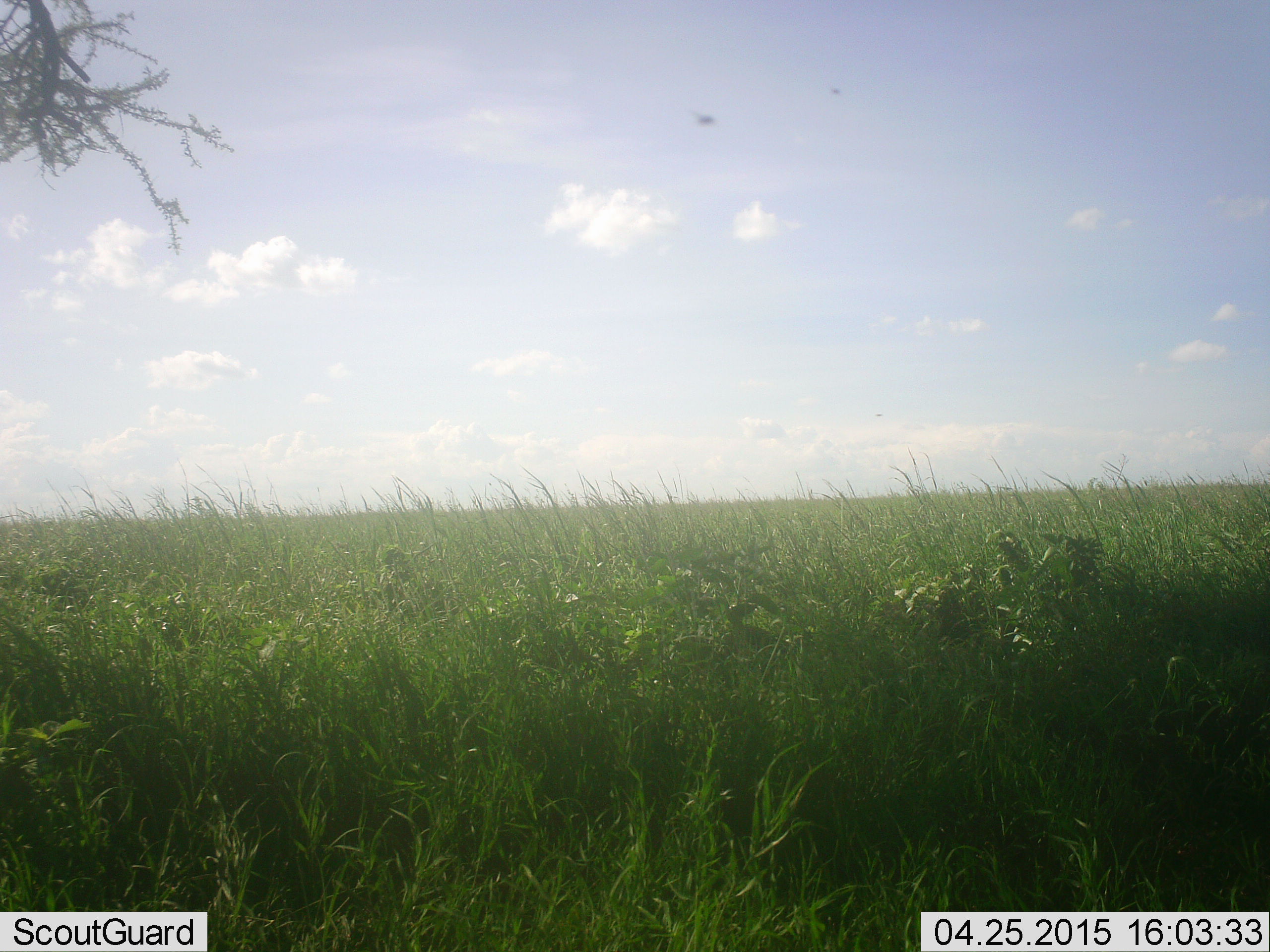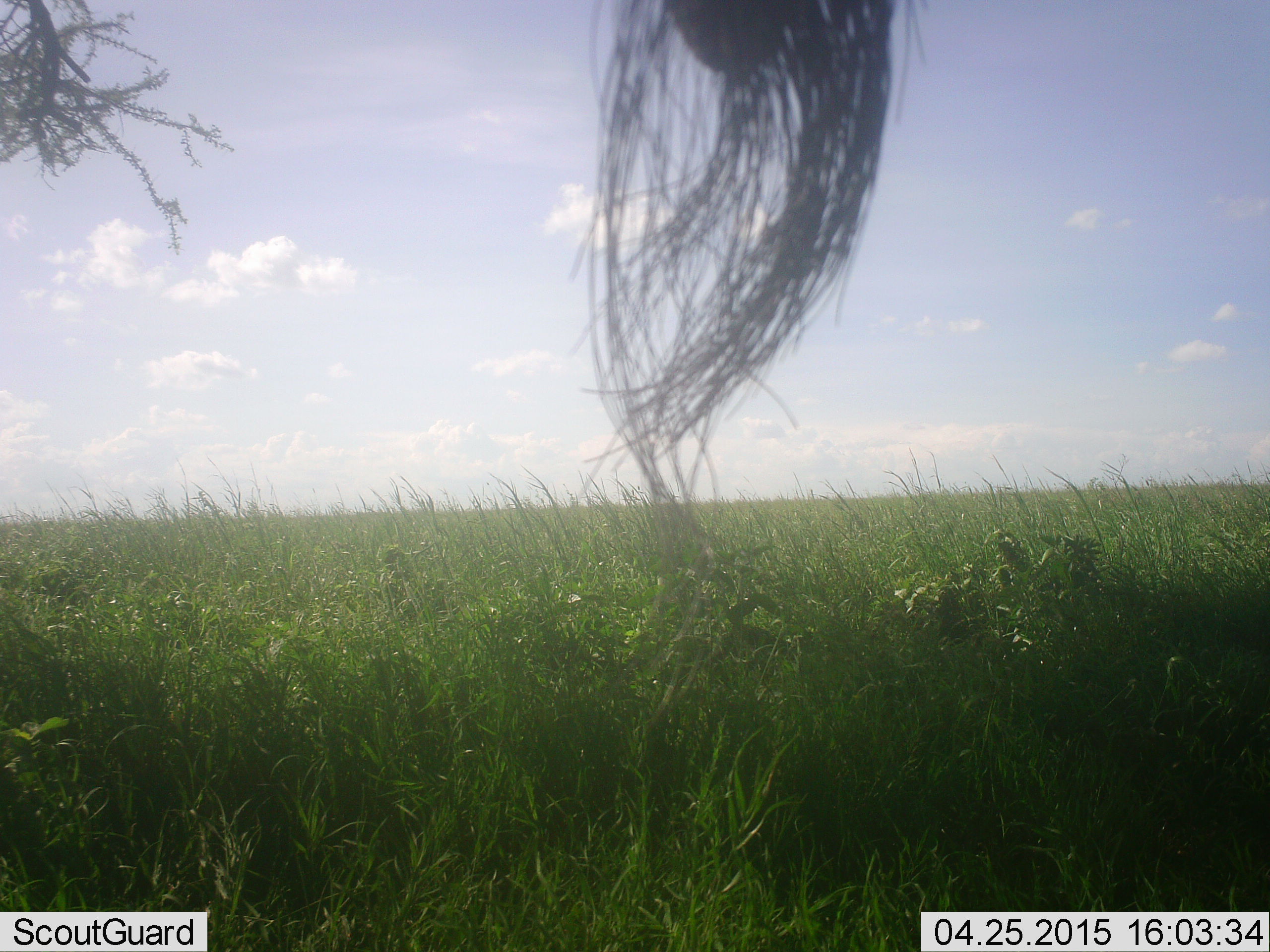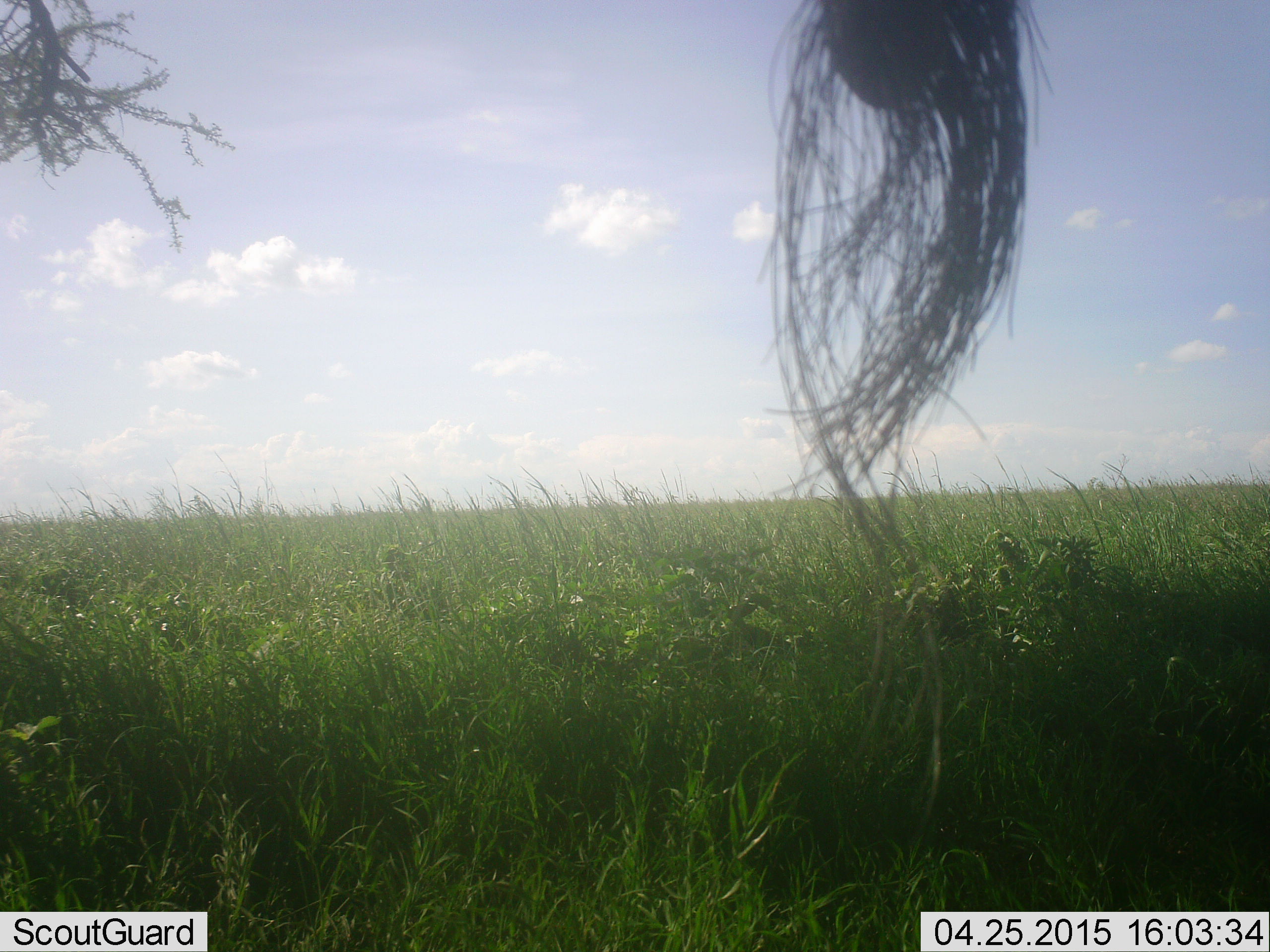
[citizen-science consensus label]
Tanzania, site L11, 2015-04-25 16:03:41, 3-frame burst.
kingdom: Animalia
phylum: Chordata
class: Mammalia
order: Proboscidea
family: Elephantidae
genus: Loxodonta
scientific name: Loxodonta africana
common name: african bush elephant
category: elephant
Elephant (african bush elephant) (Loxodonta africana), count 1. Behavior (volunteer vote fractions): standing 83%, resting 0%, moving 17%, interacting 0%. Young present (vote fraction): 0%. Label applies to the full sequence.